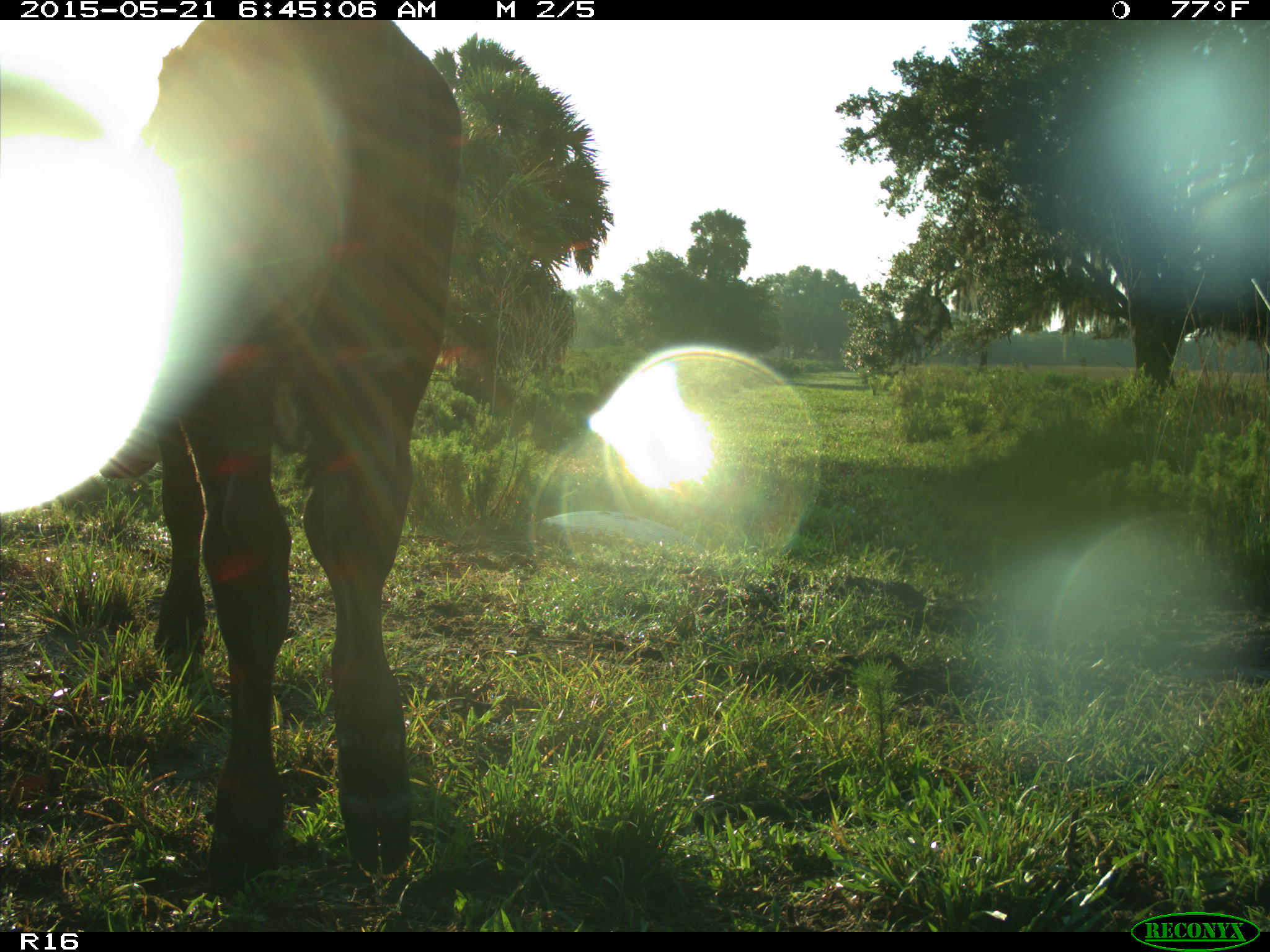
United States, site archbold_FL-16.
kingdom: Animalia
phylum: Chordata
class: Mammalia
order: Artiodactyla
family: Bovidae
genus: Bos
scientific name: Bos taurus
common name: domestic cow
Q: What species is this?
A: Bos taurus (domestic cow).